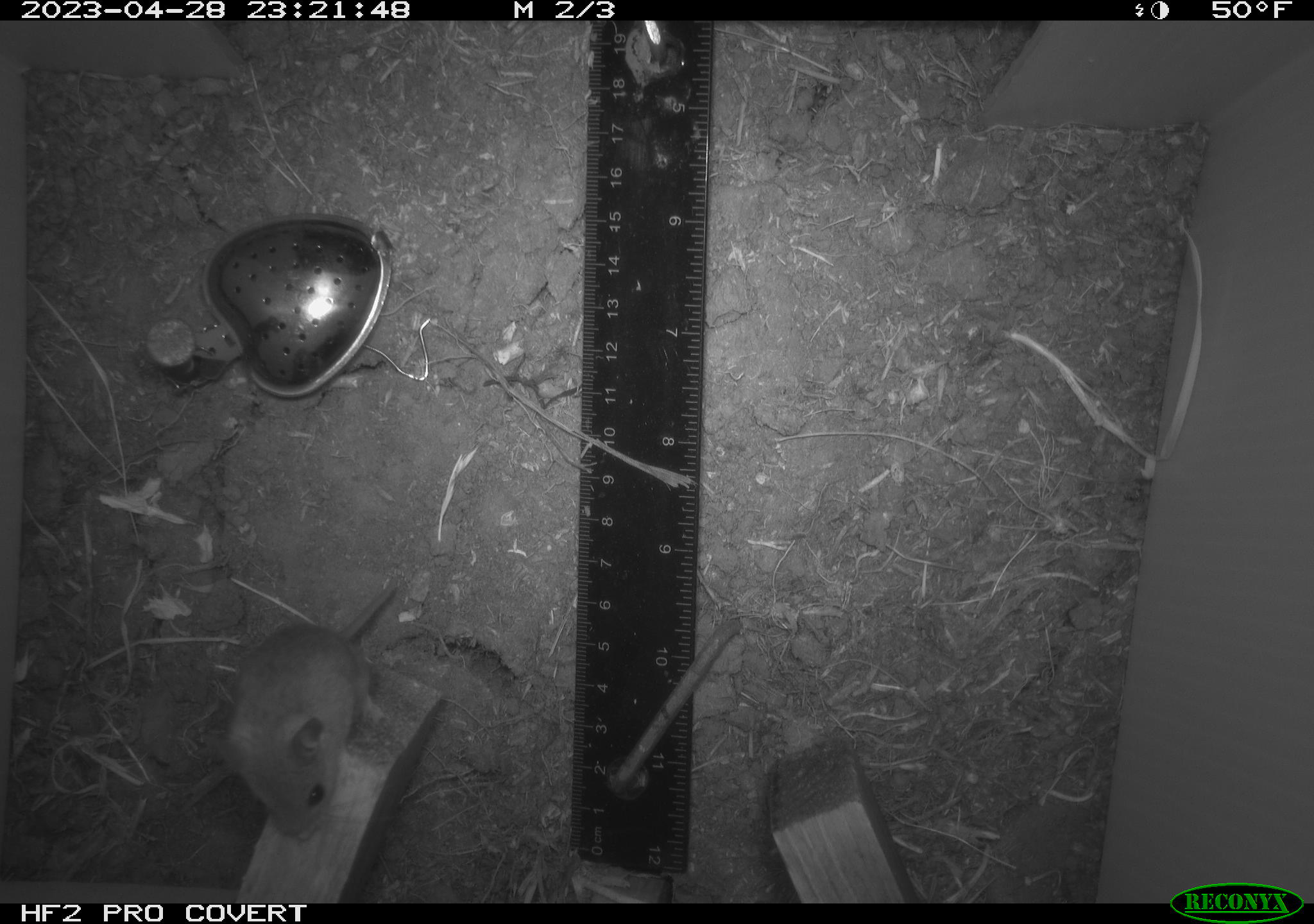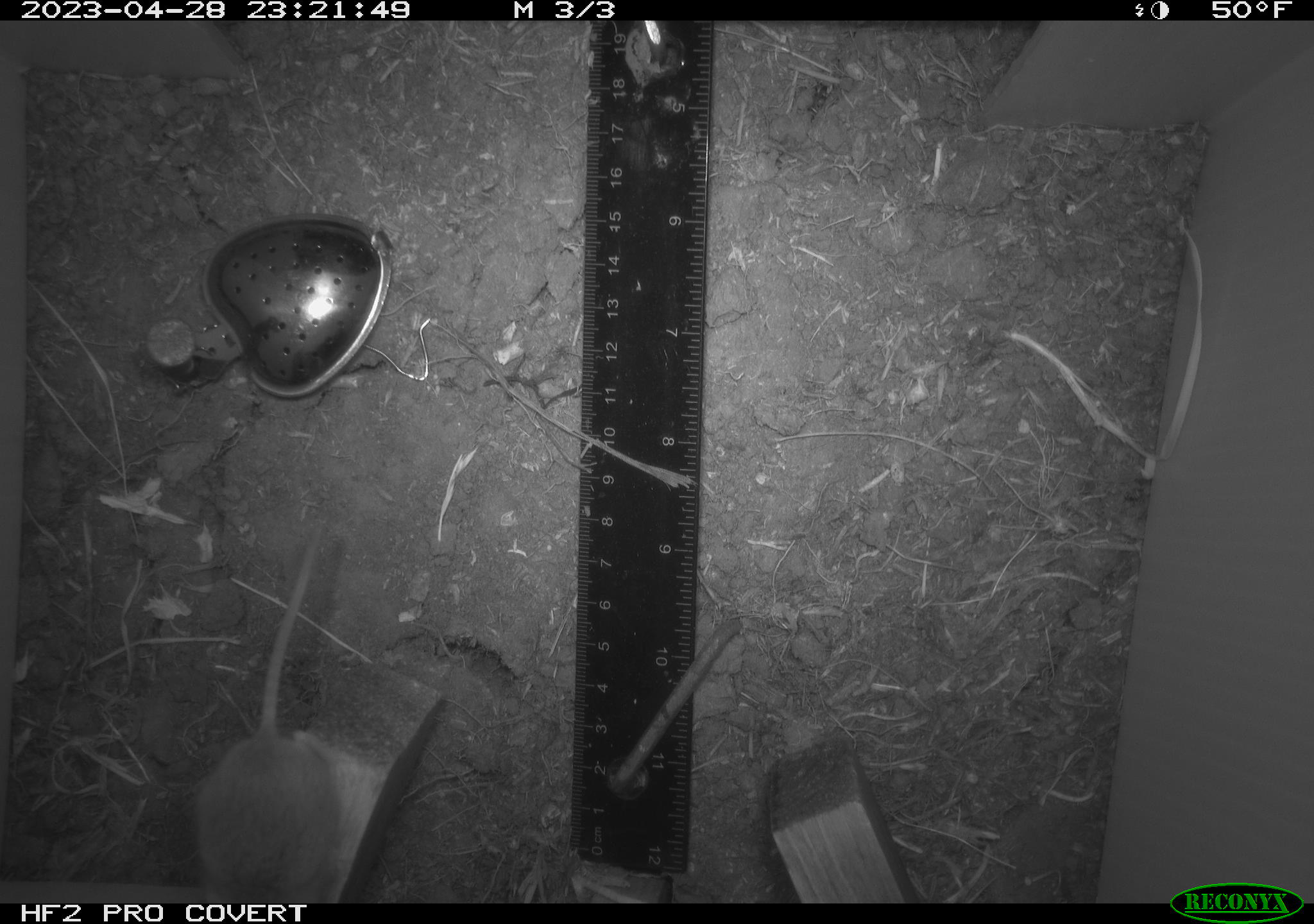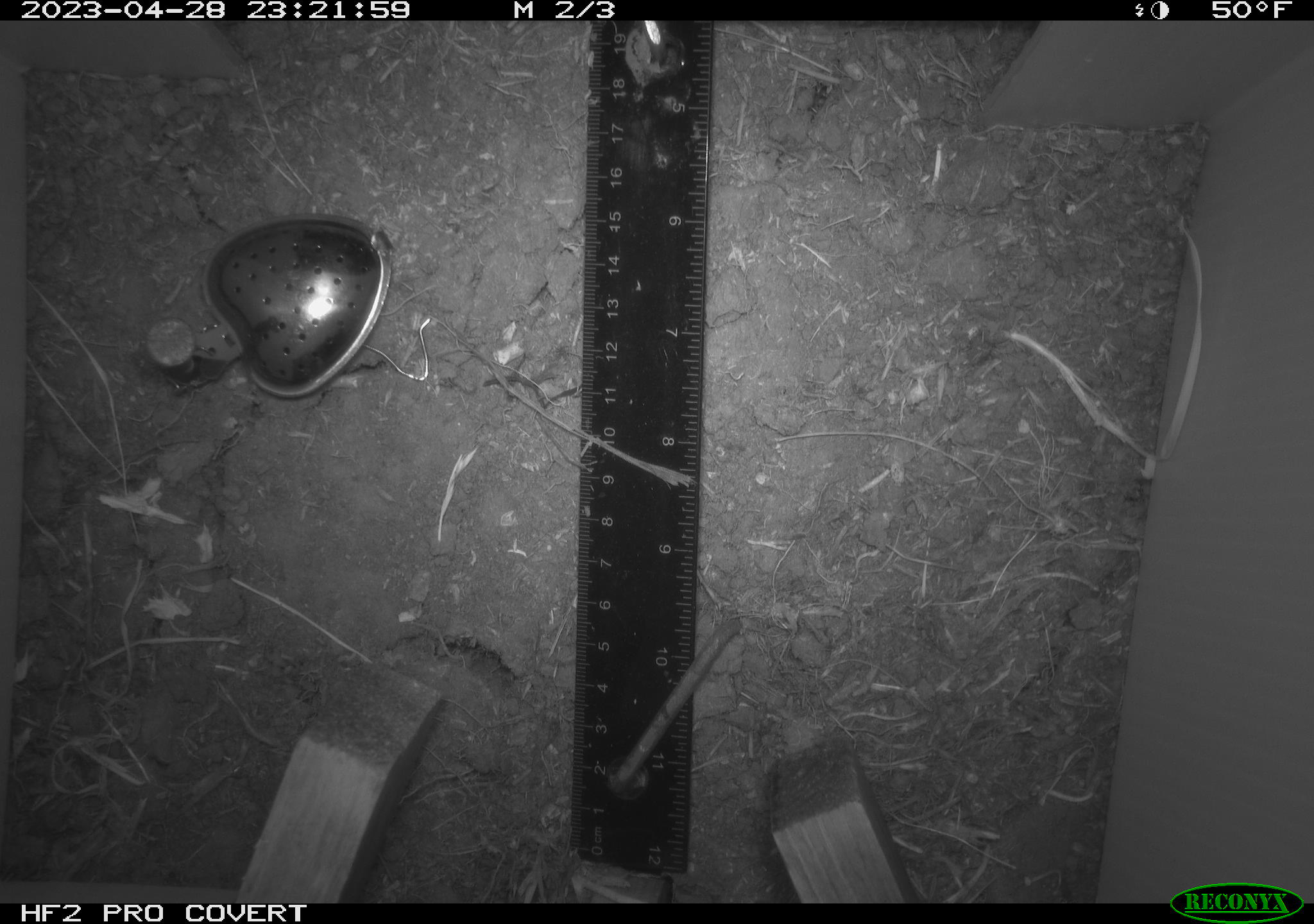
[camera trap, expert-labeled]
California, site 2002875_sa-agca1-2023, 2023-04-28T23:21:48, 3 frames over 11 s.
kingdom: Animalia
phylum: Chordata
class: Mammalia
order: Rodentia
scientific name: Rodentia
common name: mouse species